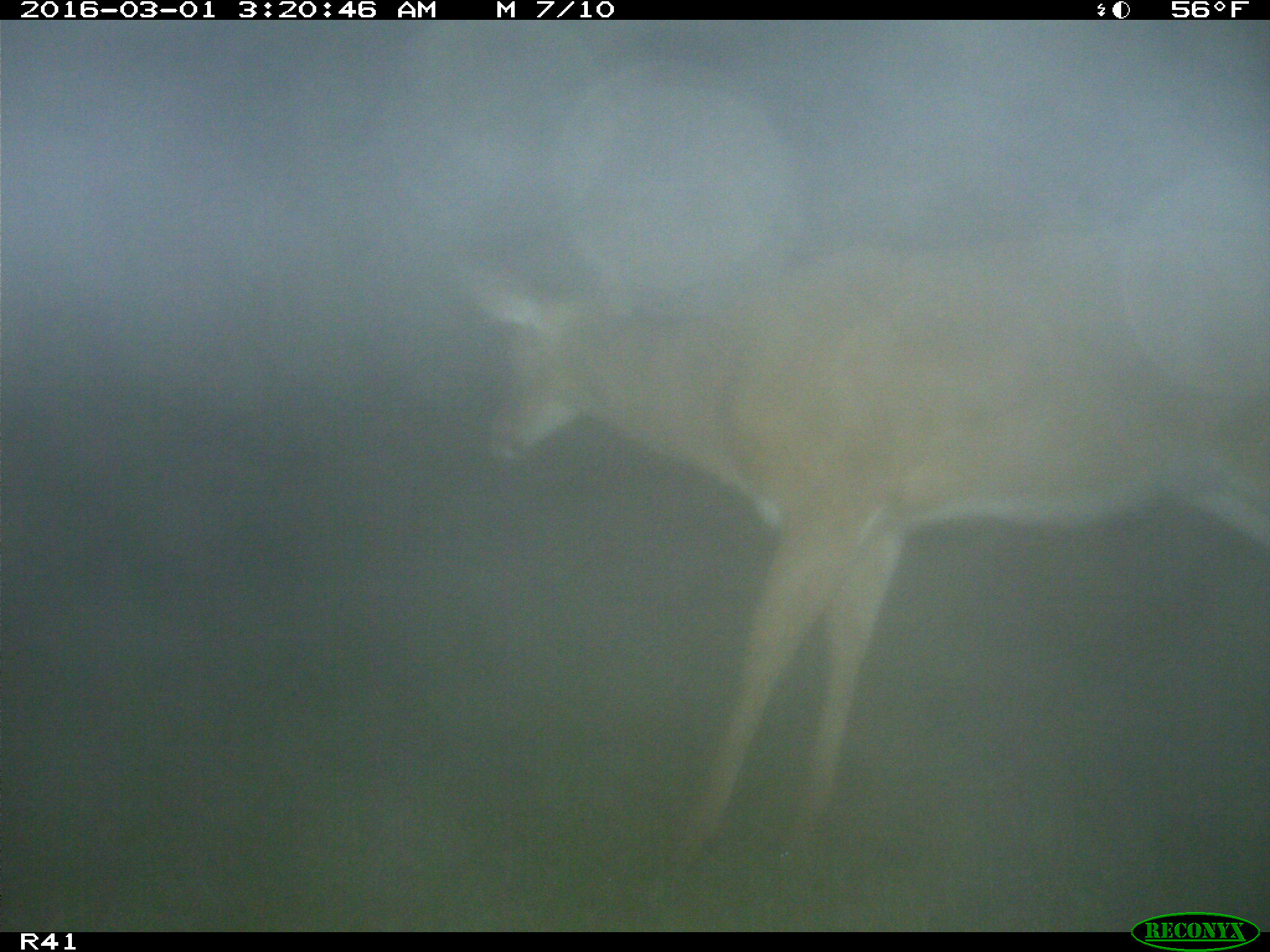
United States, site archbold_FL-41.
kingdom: Animalia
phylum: Chordata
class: Mammalia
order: Artiodactyla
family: Cervidae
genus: Odocoileus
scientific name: Odocoileus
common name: deer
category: unidentified deer